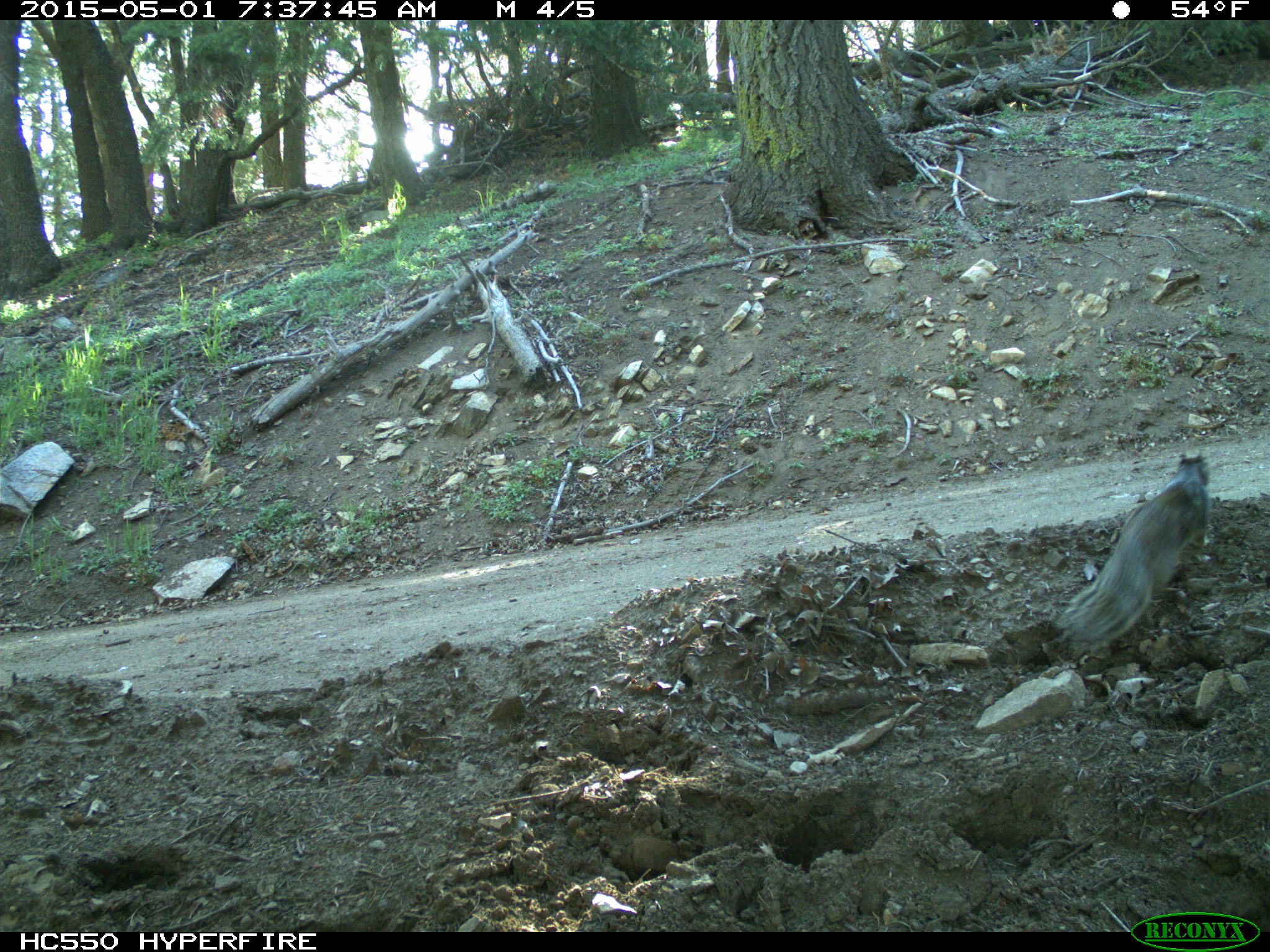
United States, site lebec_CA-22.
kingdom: Animalia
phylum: Chordata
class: Mammalia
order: Rodentia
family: Sciuridae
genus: Otospermophilus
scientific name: Otospermophilus beecheyi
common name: california ground squirrel